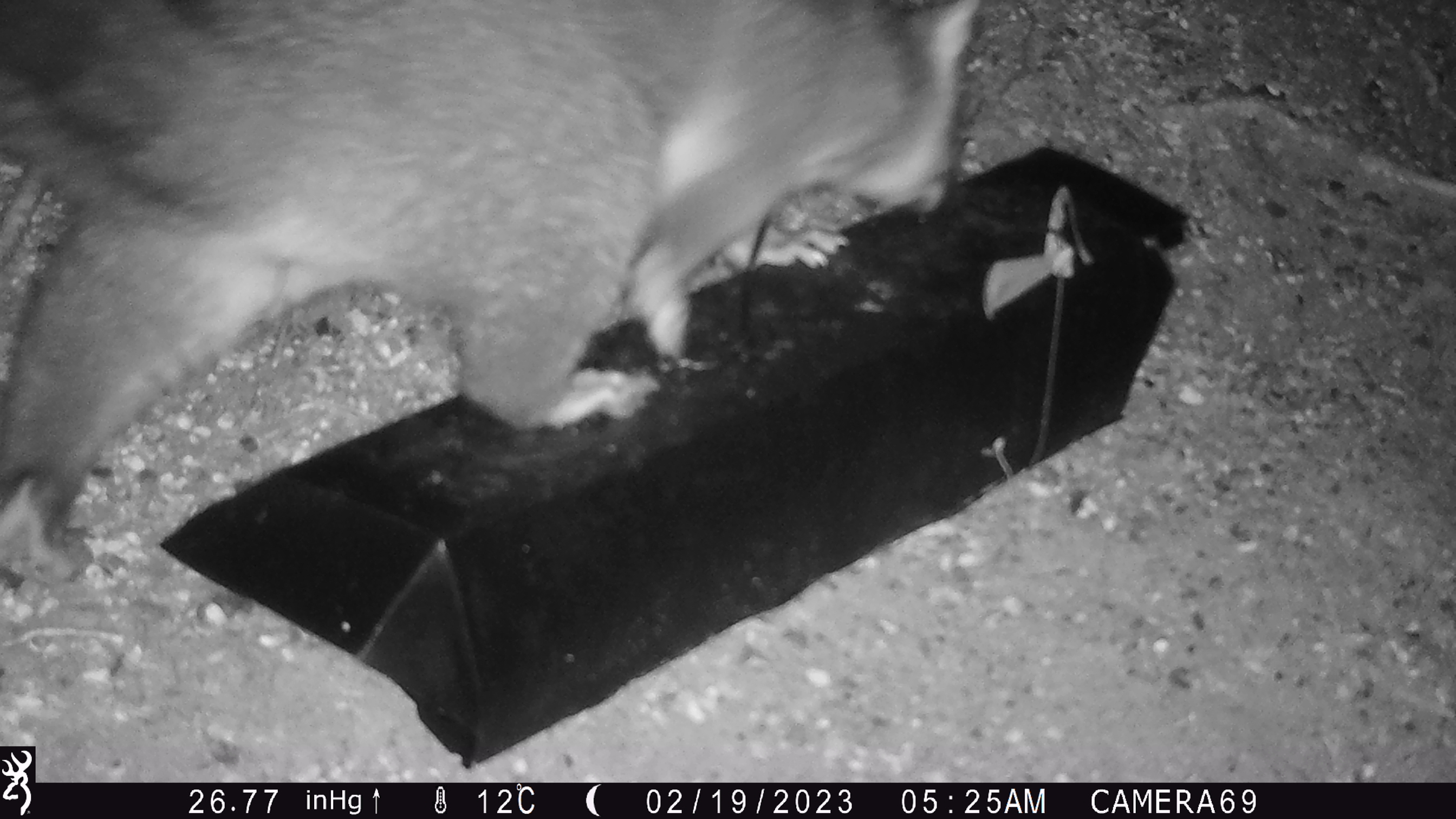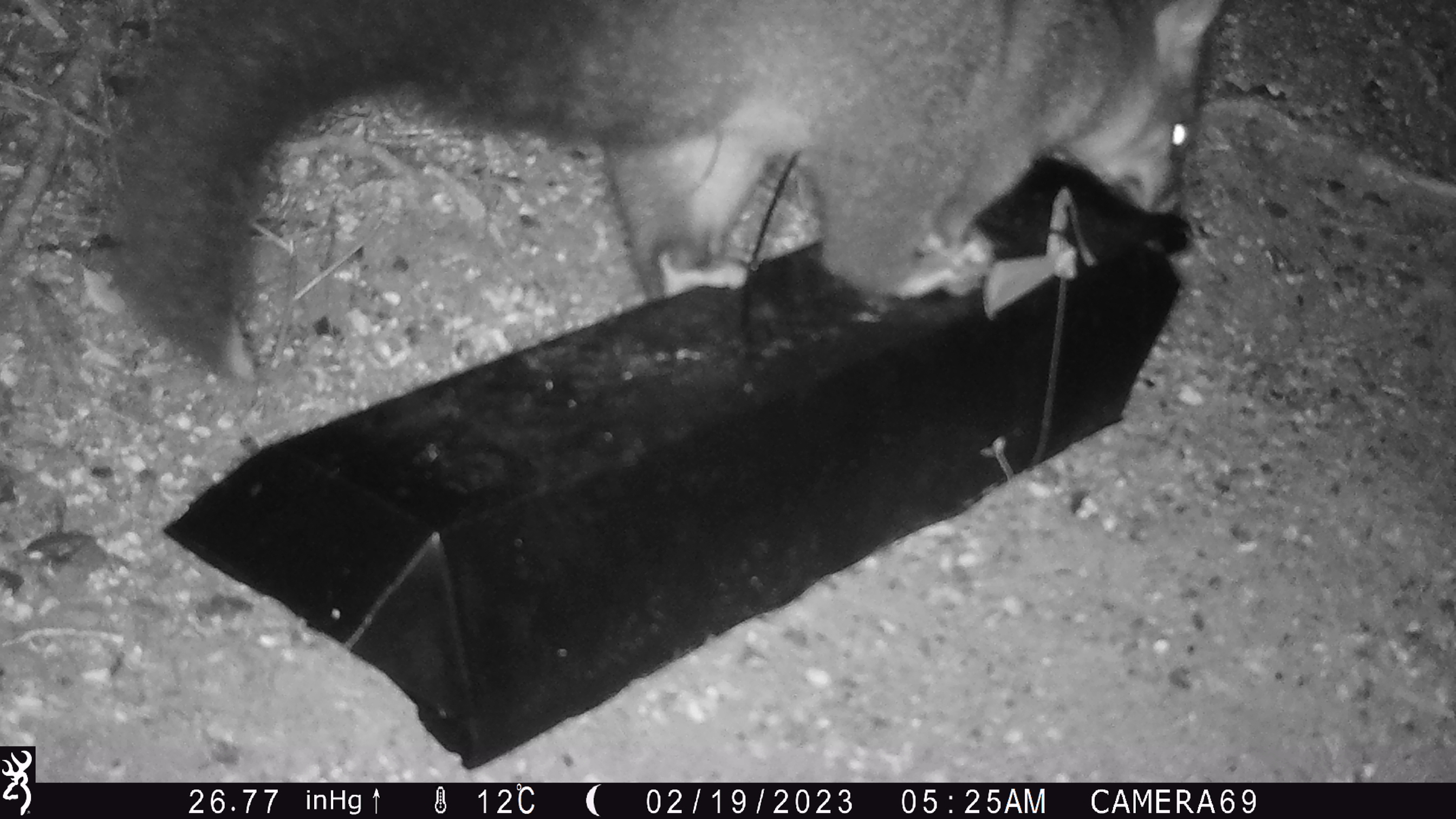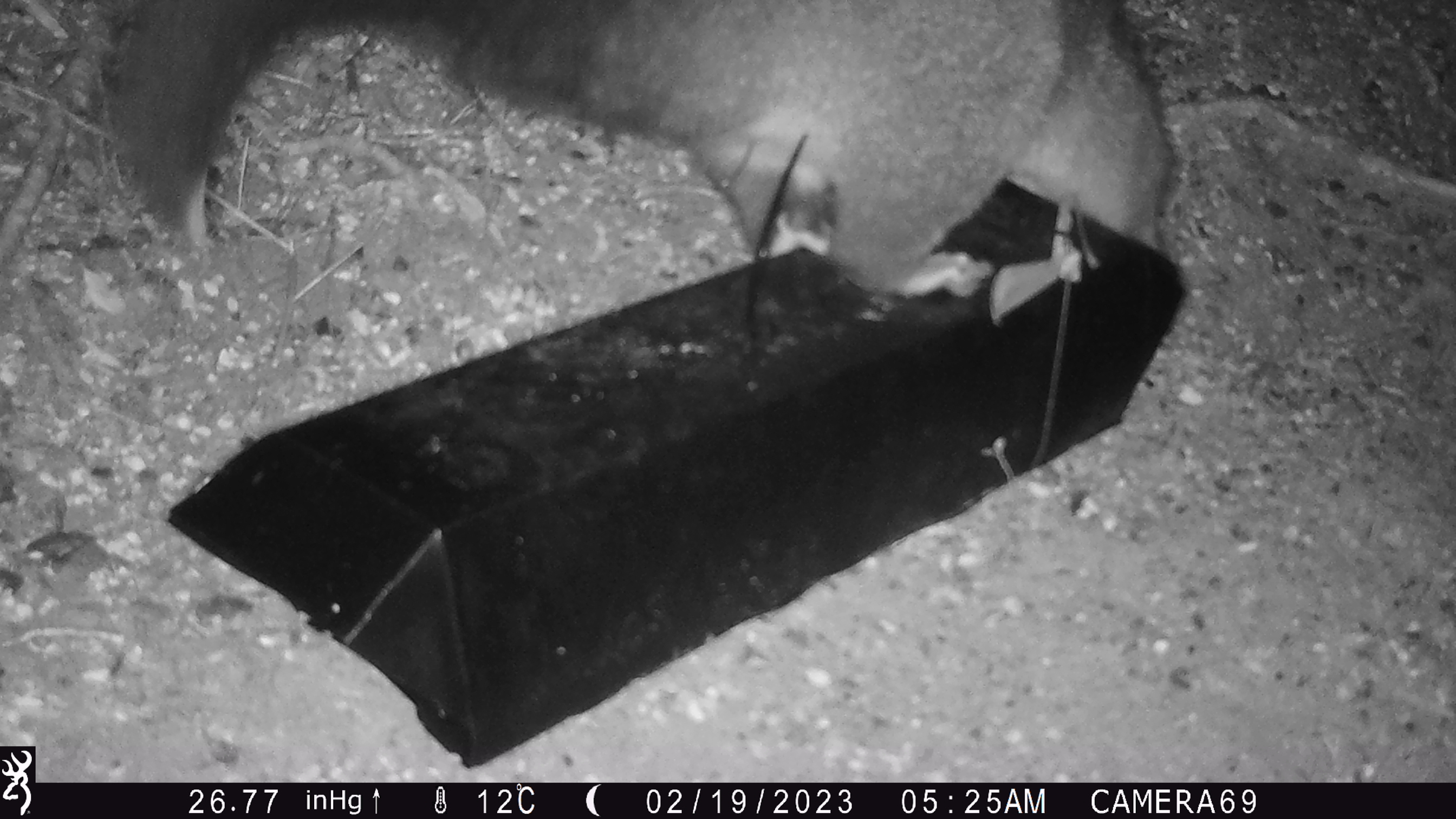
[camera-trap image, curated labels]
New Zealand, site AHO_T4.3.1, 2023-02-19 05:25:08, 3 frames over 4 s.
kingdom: Animalia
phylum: Chordata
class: Mammalia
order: Carnivora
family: Mustelidae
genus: Mustela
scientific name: Mustela erminea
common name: stoat